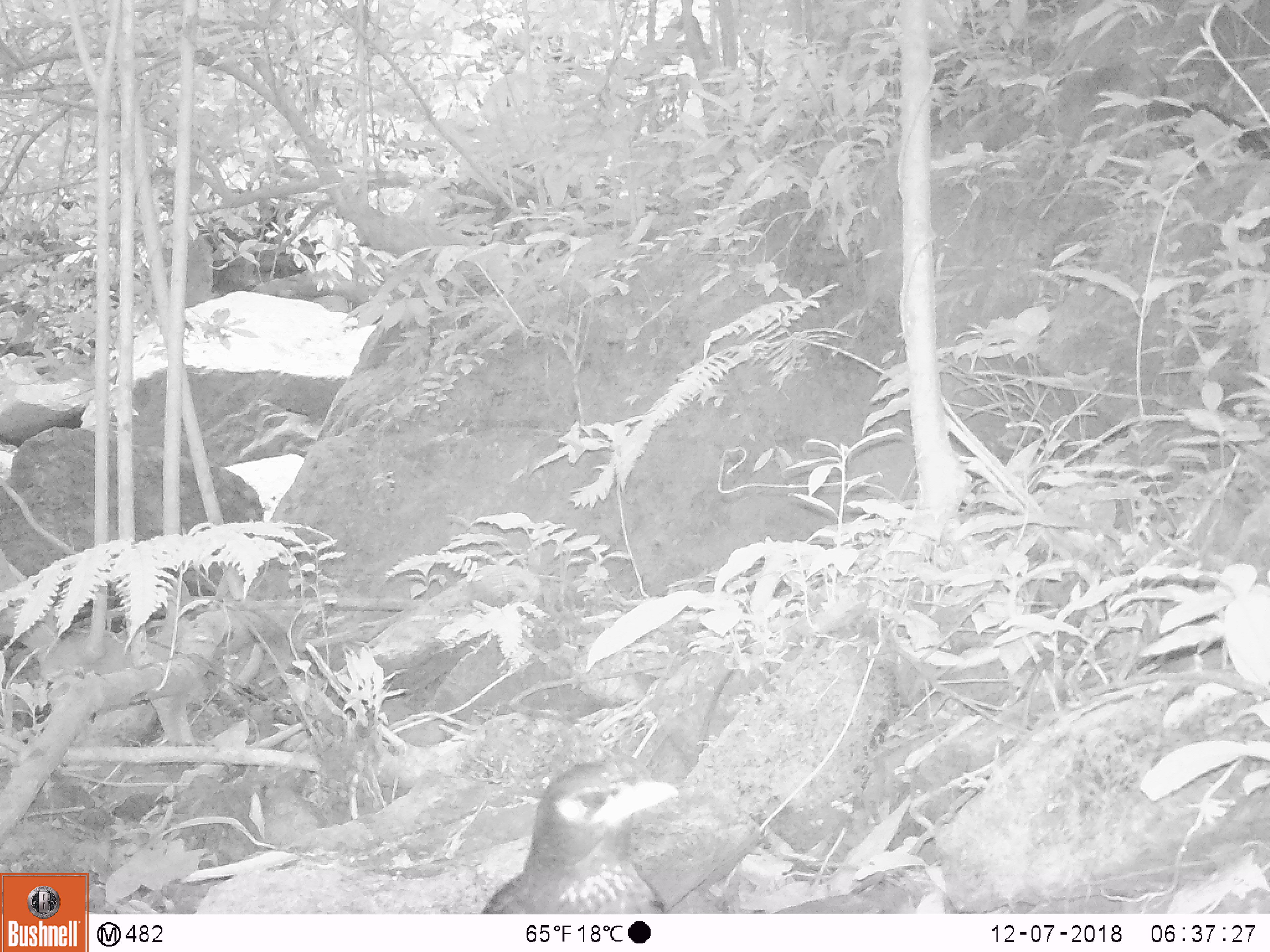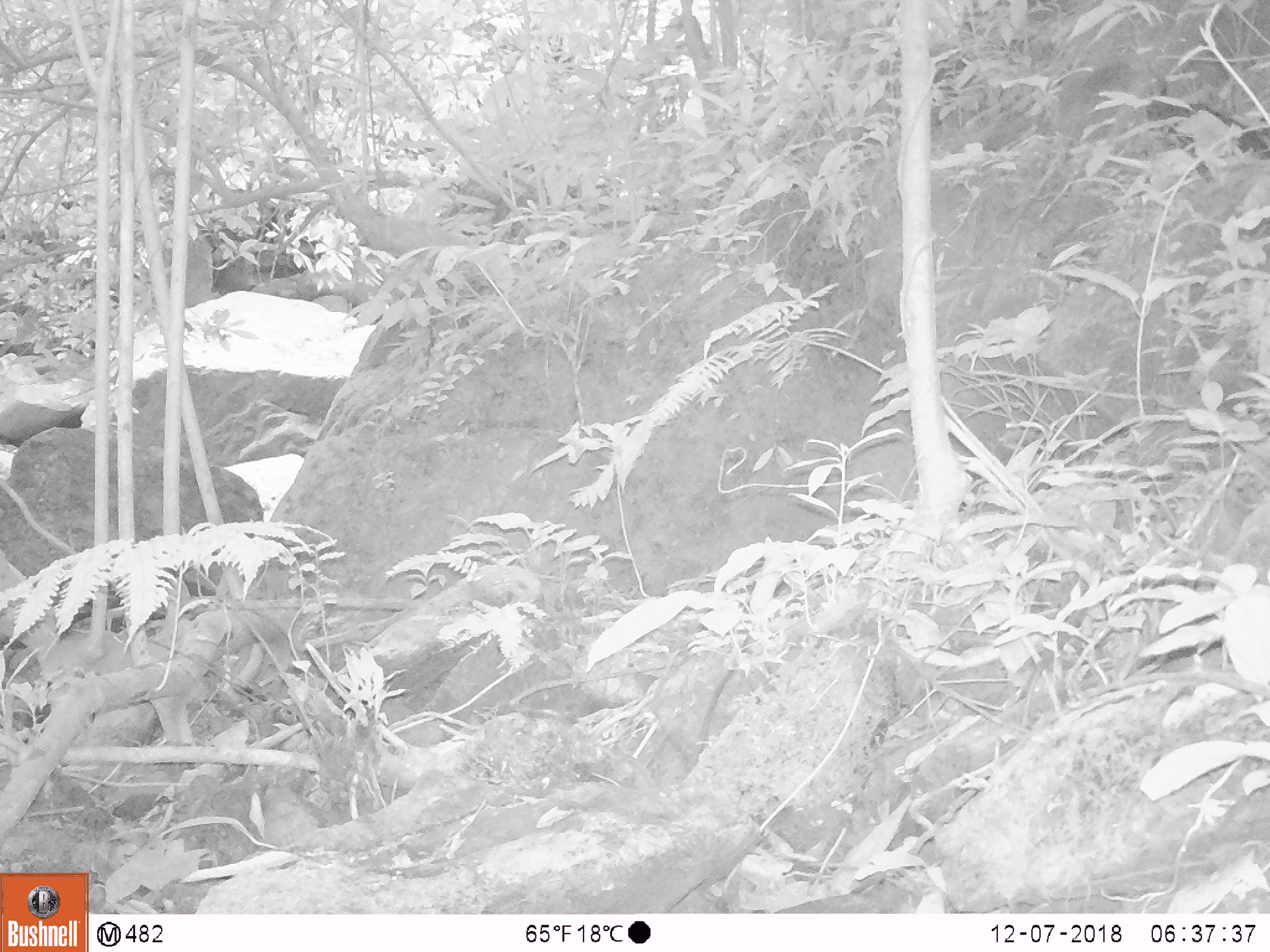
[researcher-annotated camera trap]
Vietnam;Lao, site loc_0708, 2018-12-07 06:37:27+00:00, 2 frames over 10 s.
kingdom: Animalia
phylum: Chordata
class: Aves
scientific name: Aves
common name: bird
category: unidentified bird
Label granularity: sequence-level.